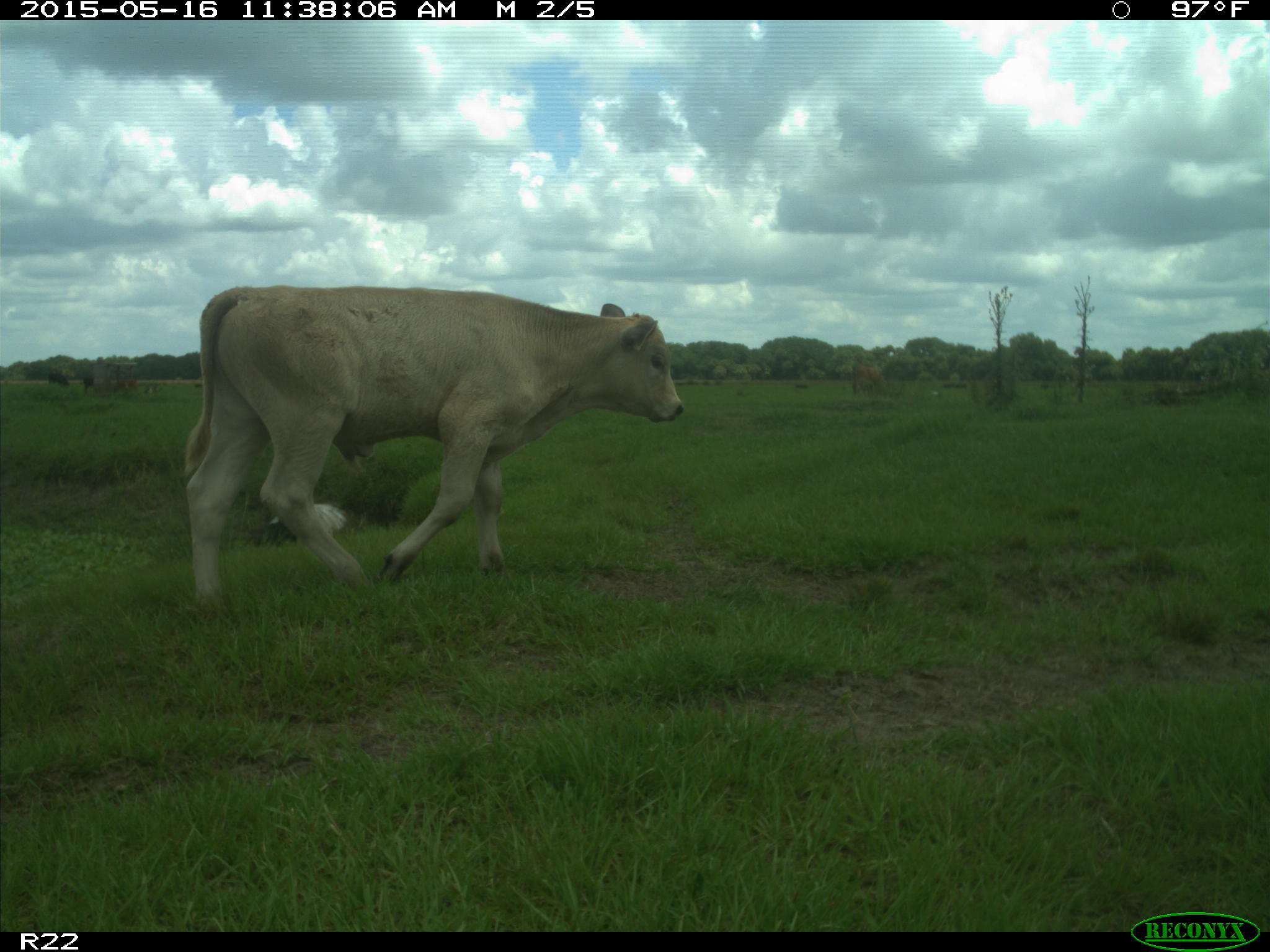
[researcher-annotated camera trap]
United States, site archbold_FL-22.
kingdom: Animalia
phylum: Chordata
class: Mammalia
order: Artiodactyla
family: Bovidae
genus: Bos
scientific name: Bos taurus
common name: domestic cow